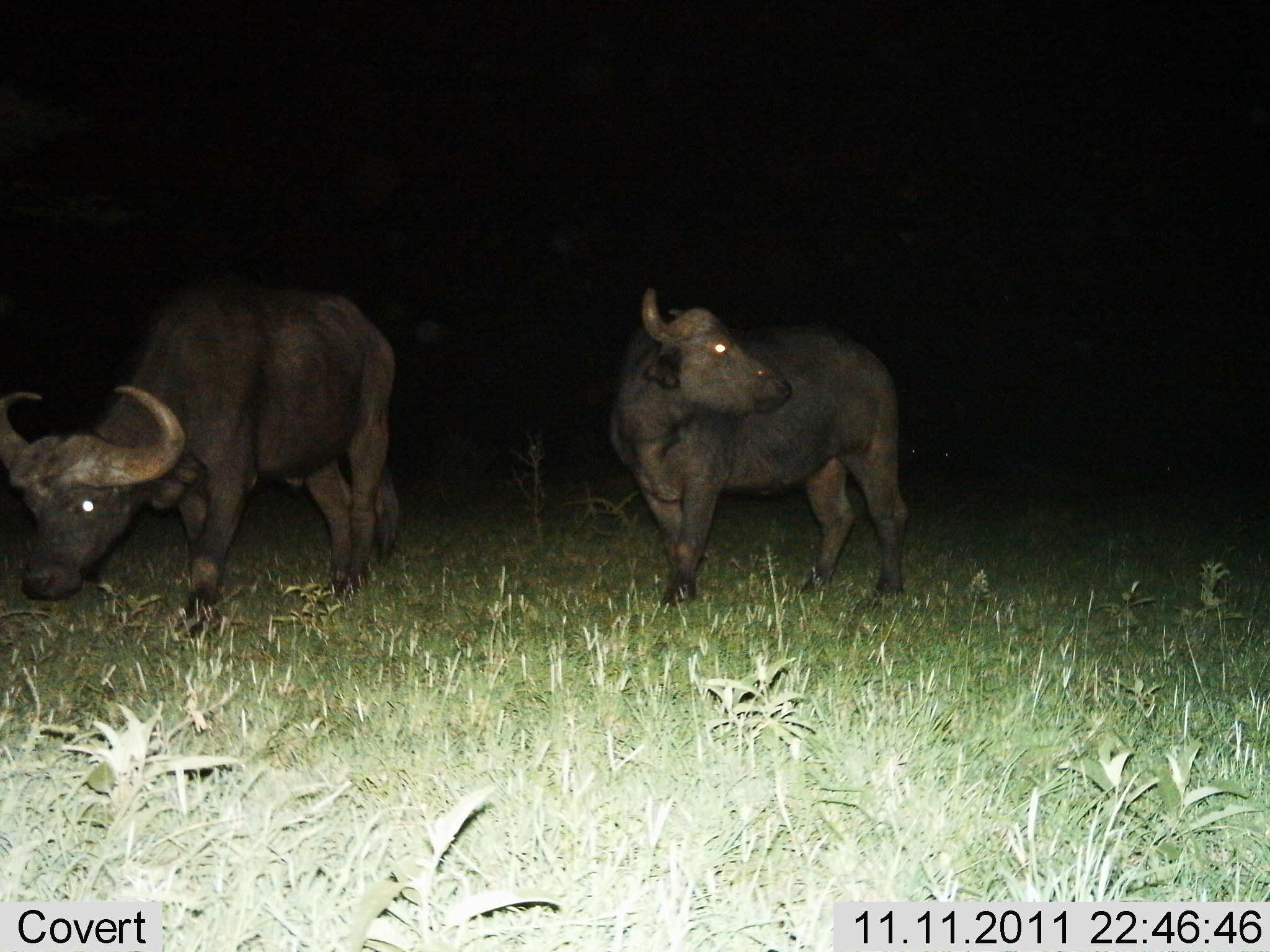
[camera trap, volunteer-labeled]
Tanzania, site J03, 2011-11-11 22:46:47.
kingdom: Animalia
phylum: Chordata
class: Mammalia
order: Artiodactyla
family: Bovidae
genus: Syncerus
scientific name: Syncerus caffer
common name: cape buffalo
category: buffalo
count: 2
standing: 69%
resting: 0%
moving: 23%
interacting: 0%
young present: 0%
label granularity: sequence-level